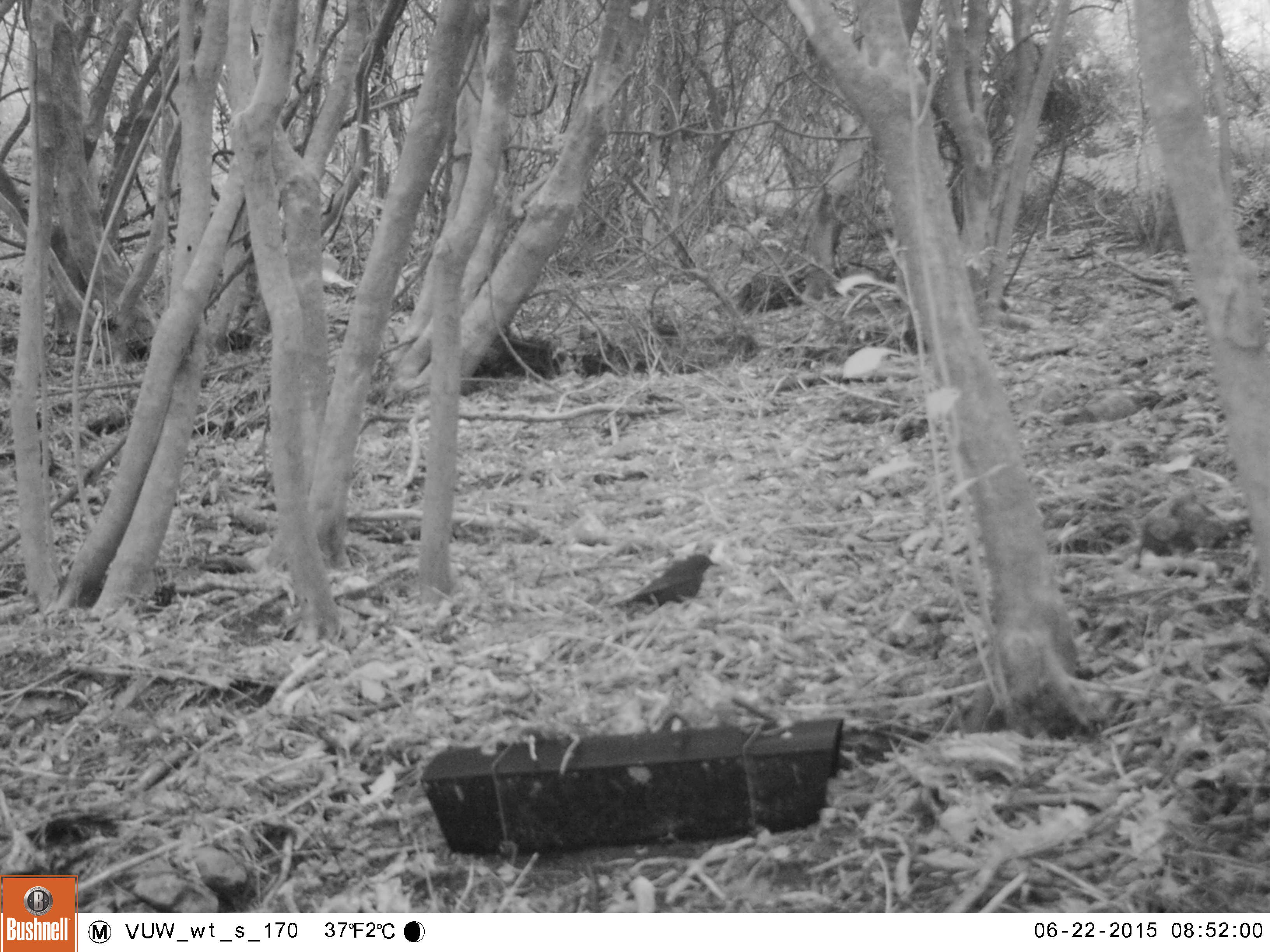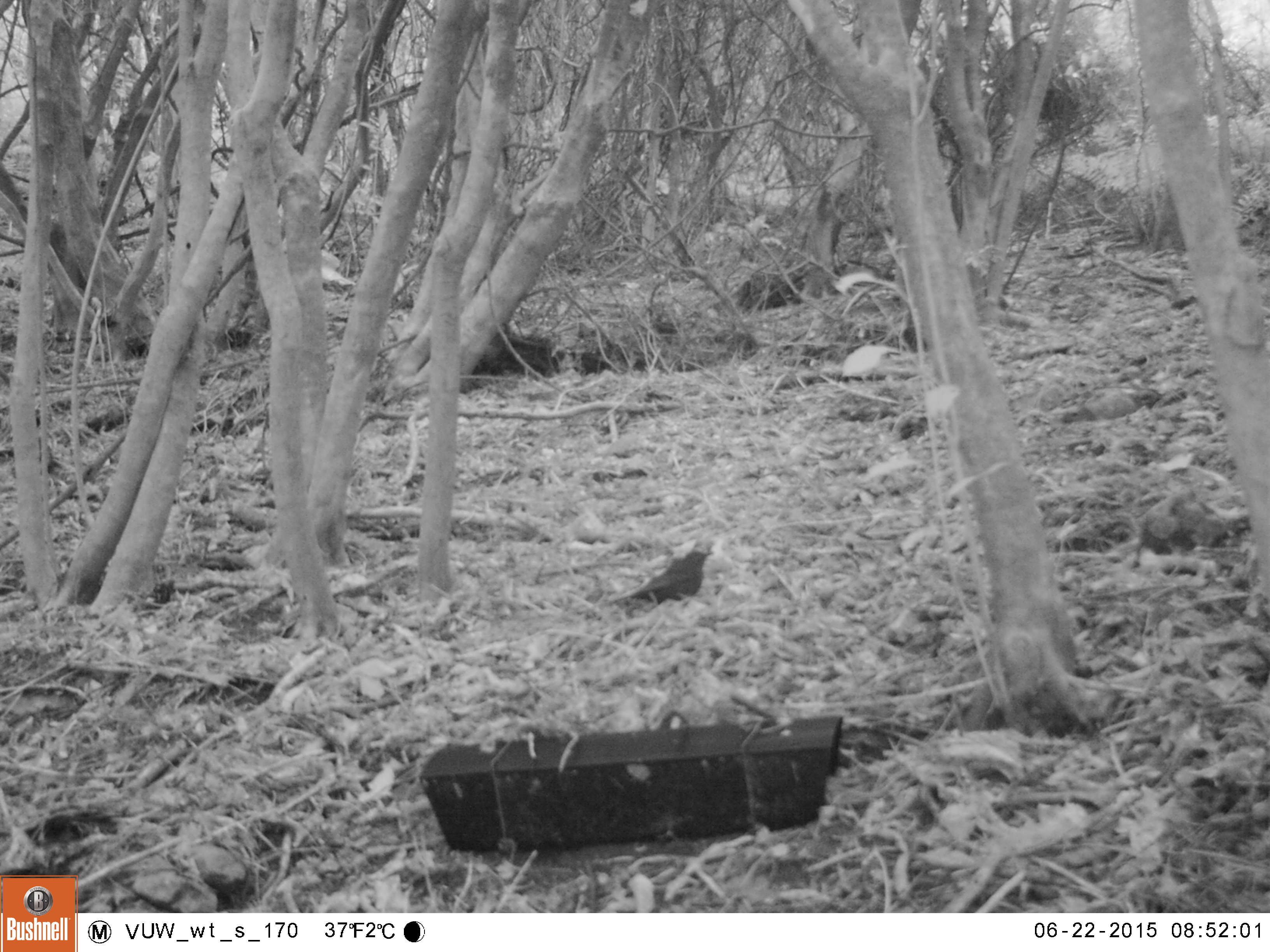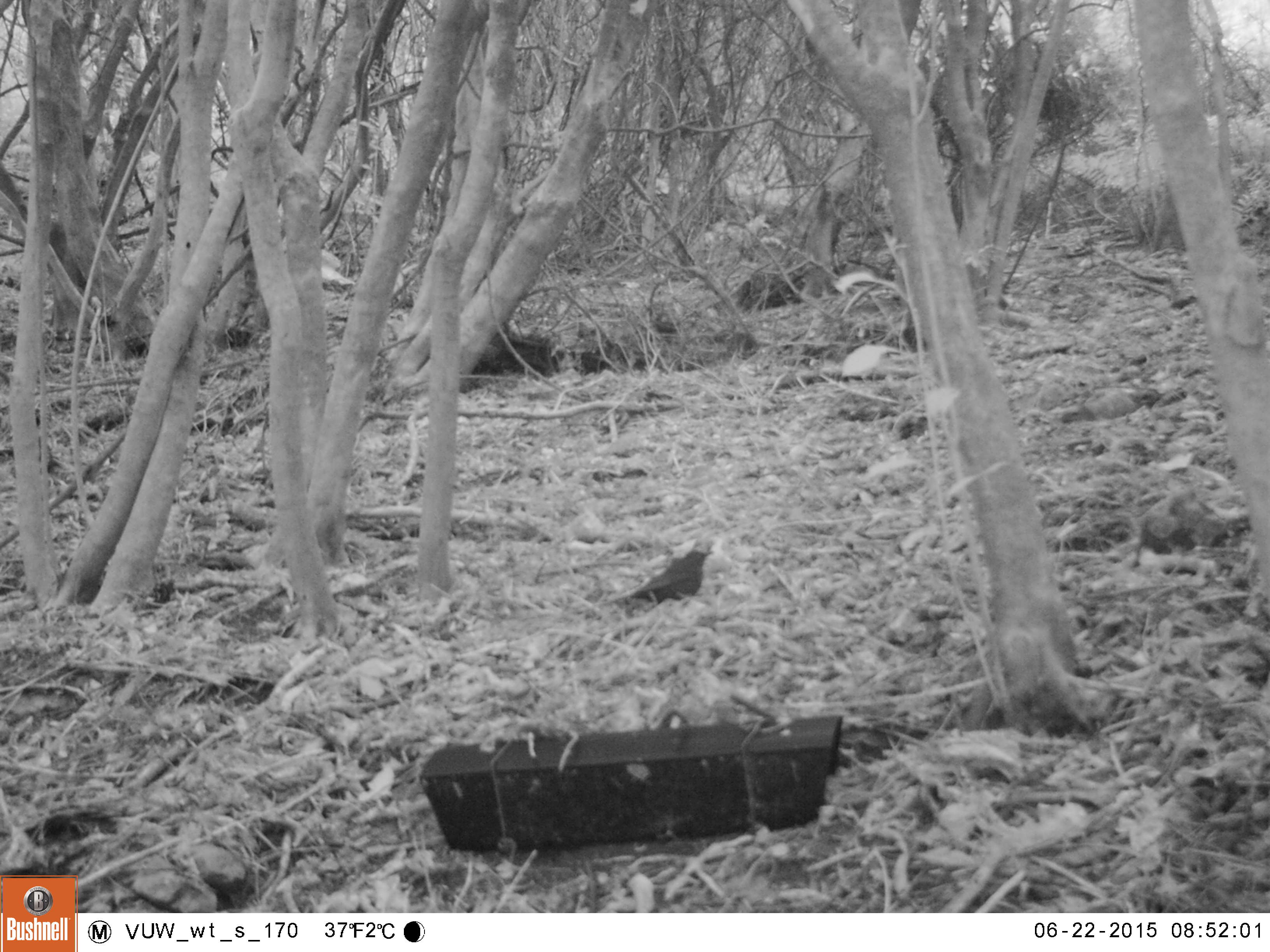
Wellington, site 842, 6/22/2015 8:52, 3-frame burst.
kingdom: Animalia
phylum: Chordata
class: Aves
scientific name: Aves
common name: bird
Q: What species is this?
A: Bird (Aves).